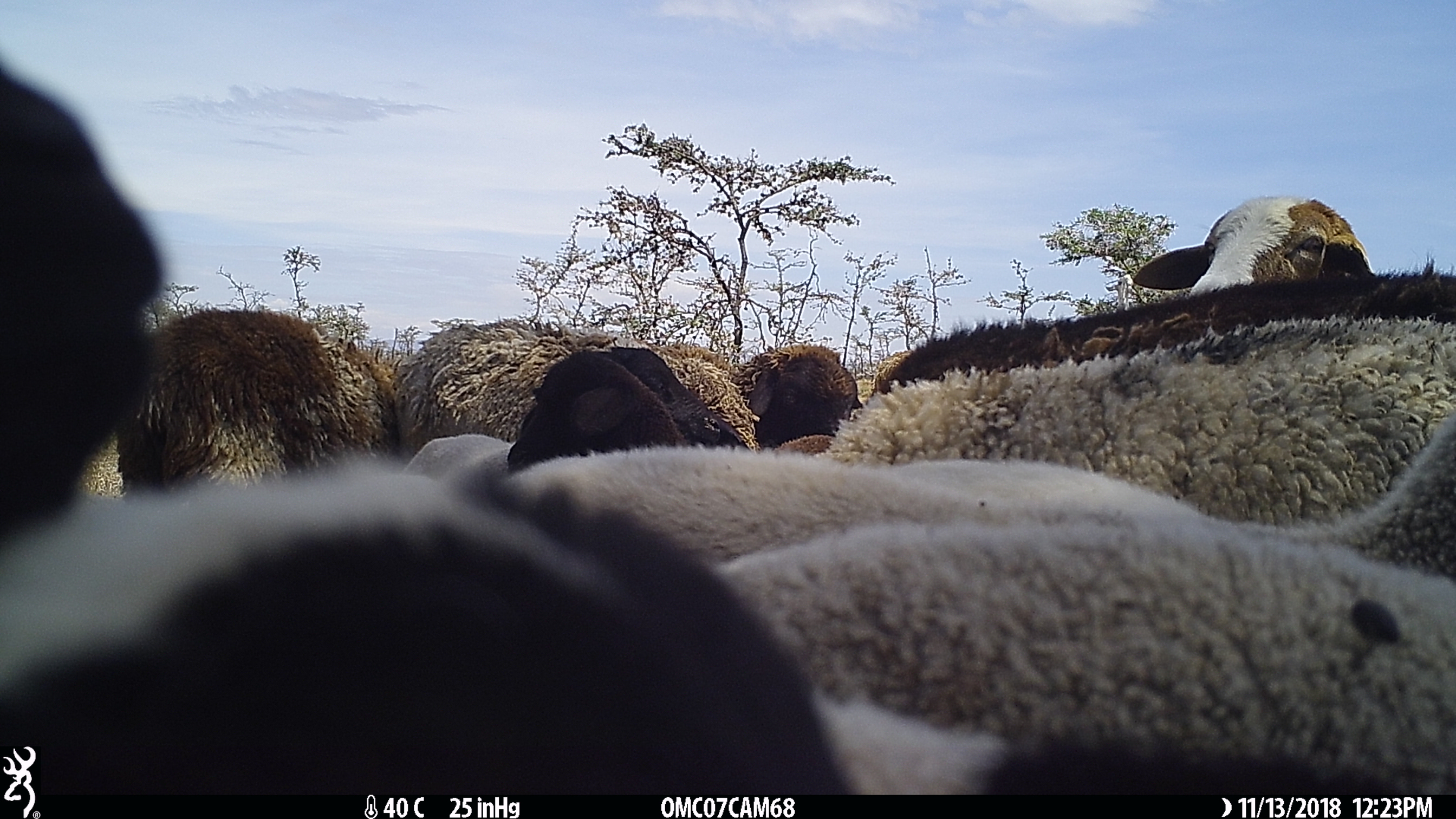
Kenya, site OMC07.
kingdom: Animalia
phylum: Chordata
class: Mammalia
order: Artiodactyla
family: Bovidae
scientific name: Bovidae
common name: sheep or goat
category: shoat